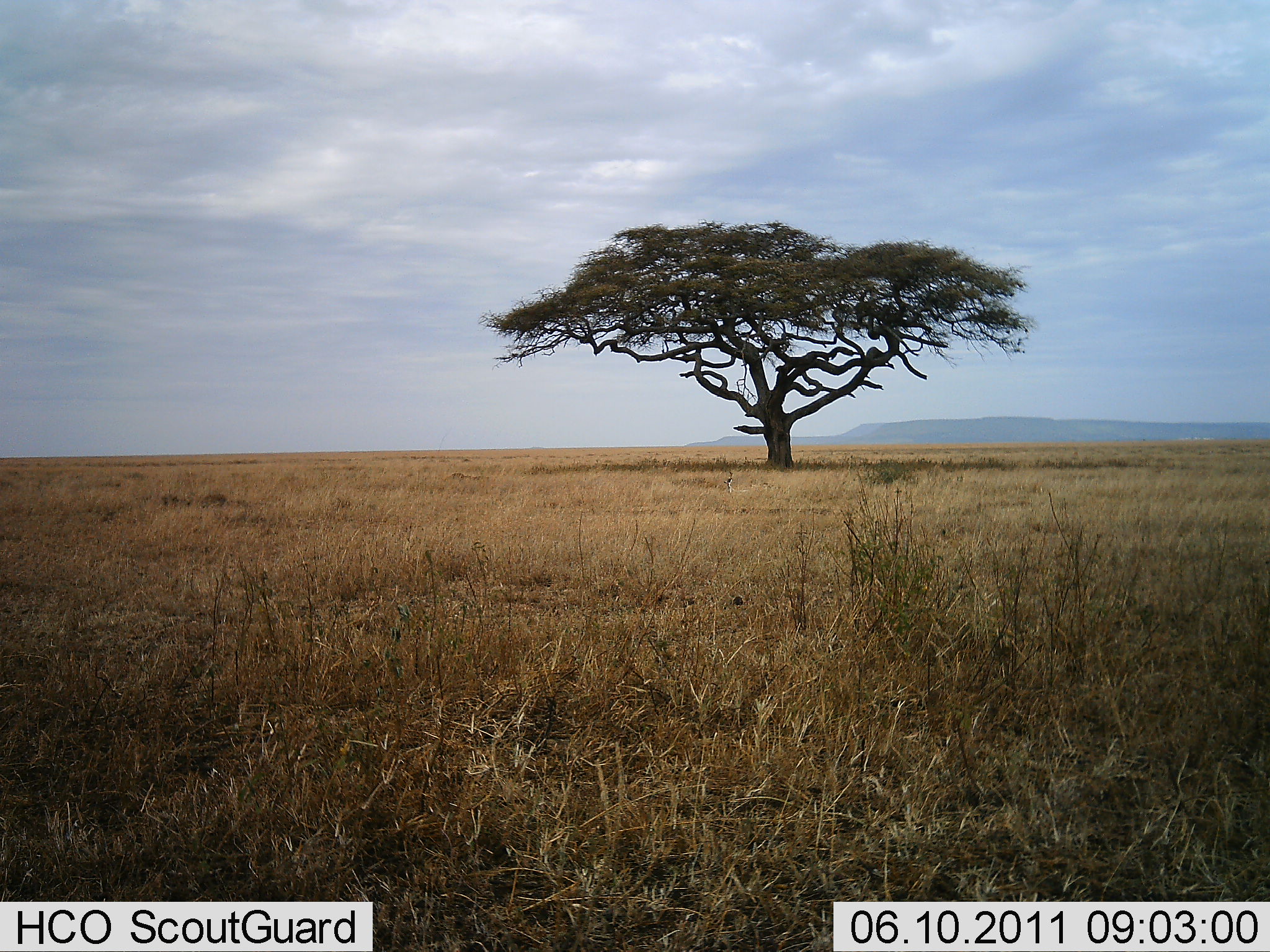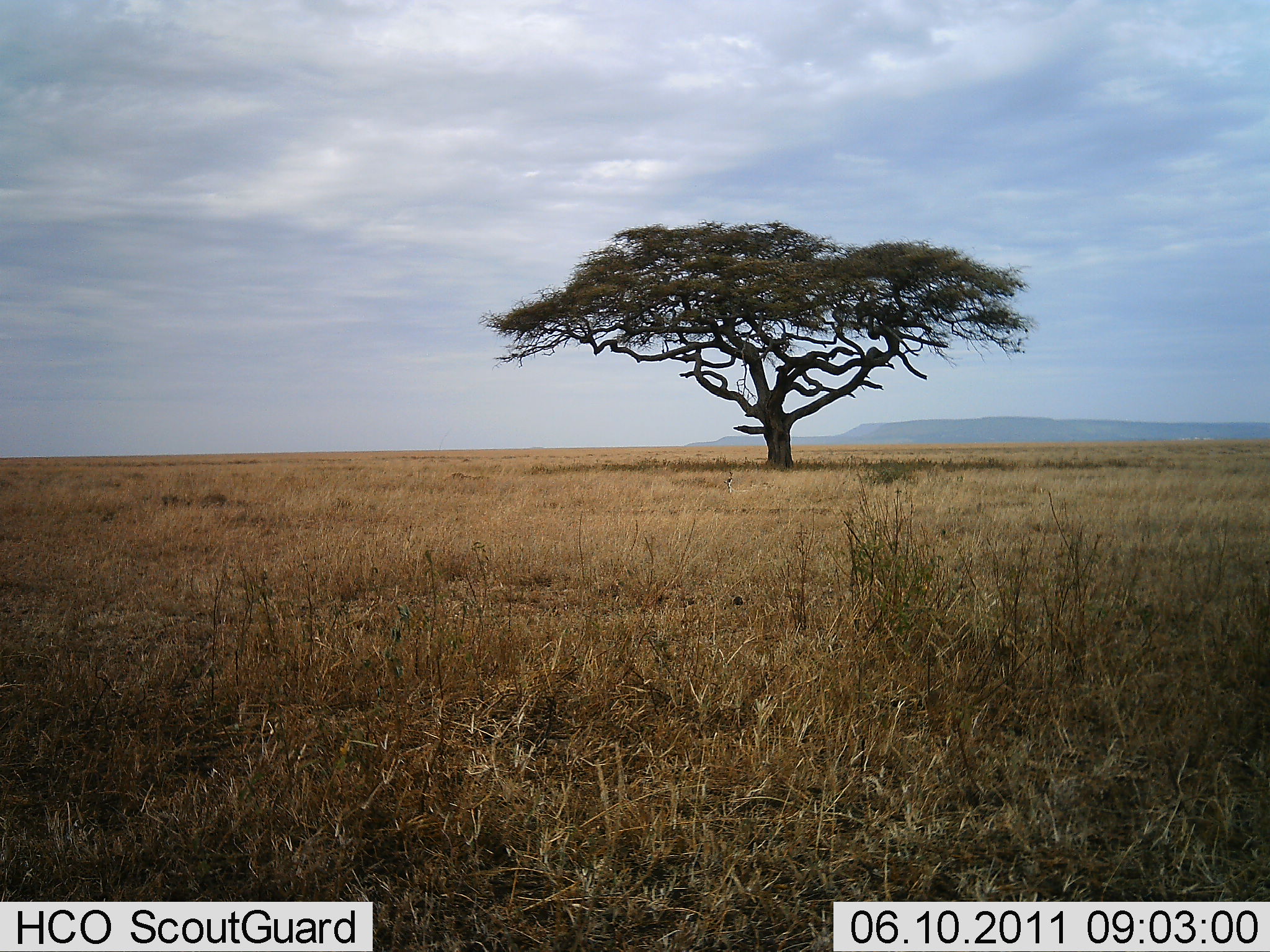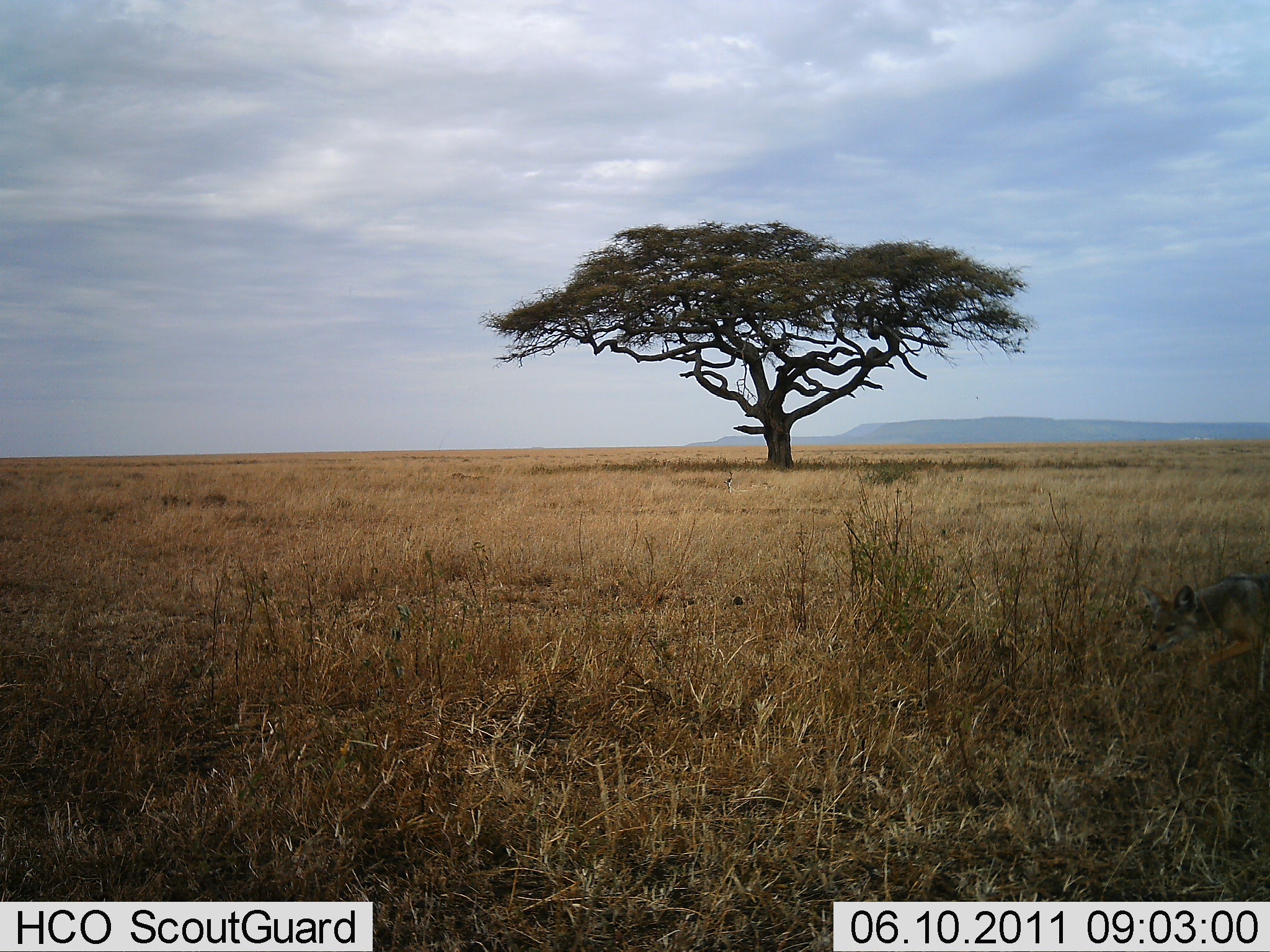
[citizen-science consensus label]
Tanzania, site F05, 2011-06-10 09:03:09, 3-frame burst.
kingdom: Animalia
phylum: Chordata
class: Mammalia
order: Carnivora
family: Canidae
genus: Lupulella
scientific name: Lupulella mesomelas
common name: black-backed jackal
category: jackal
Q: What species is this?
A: Jackal (black-backed jackal) (Lupulella mesomelas).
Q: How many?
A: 1.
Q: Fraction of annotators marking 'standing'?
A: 0%.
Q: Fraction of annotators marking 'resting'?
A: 0%.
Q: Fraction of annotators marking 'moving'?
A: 100%.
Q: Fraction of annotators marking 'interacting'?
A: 0%.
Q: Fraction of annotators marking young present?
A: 0%.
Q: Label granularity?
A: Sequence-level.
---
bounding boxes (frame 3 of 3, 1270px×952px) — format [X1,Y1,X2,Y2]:
animal: [1141,570,1270,703]